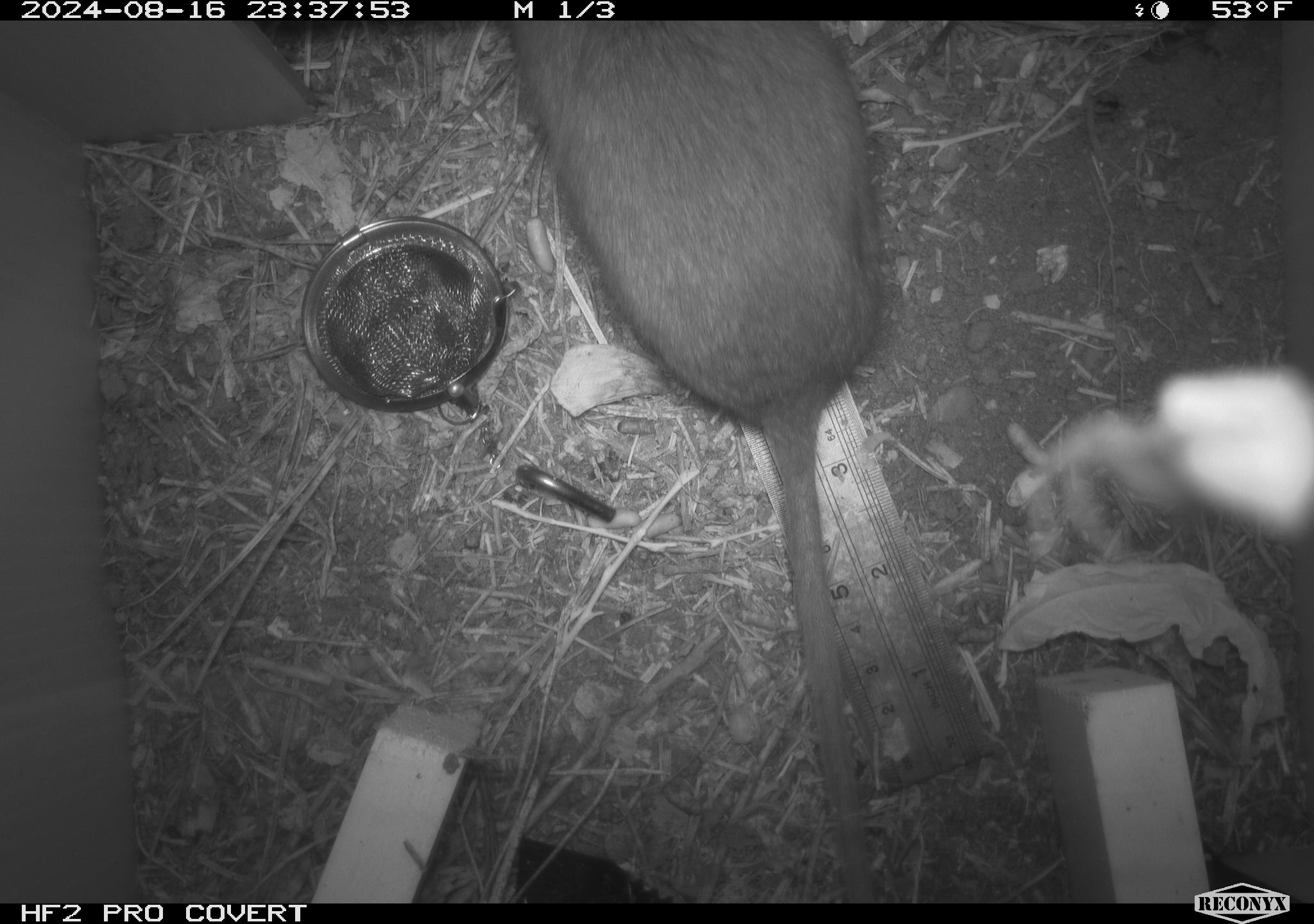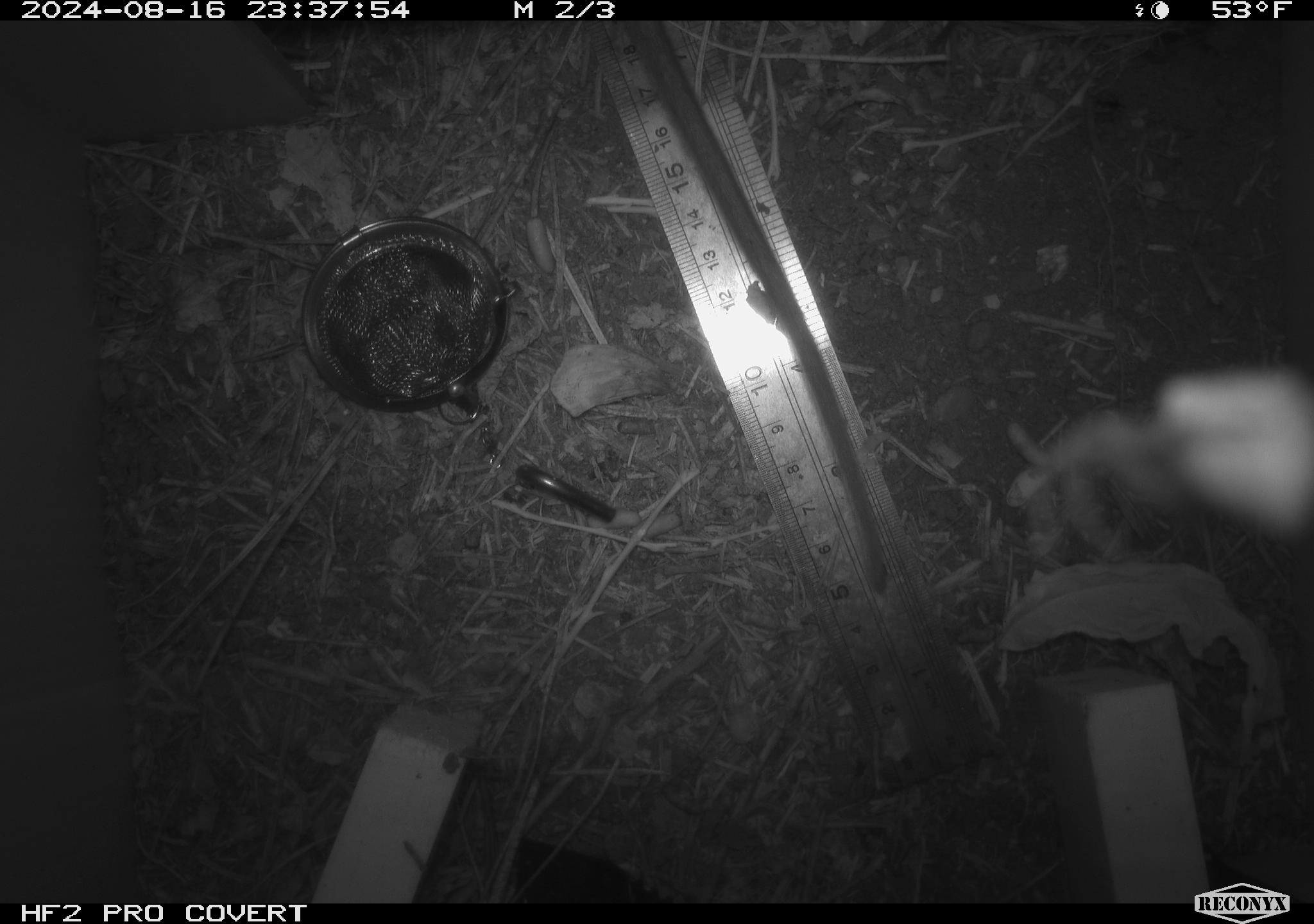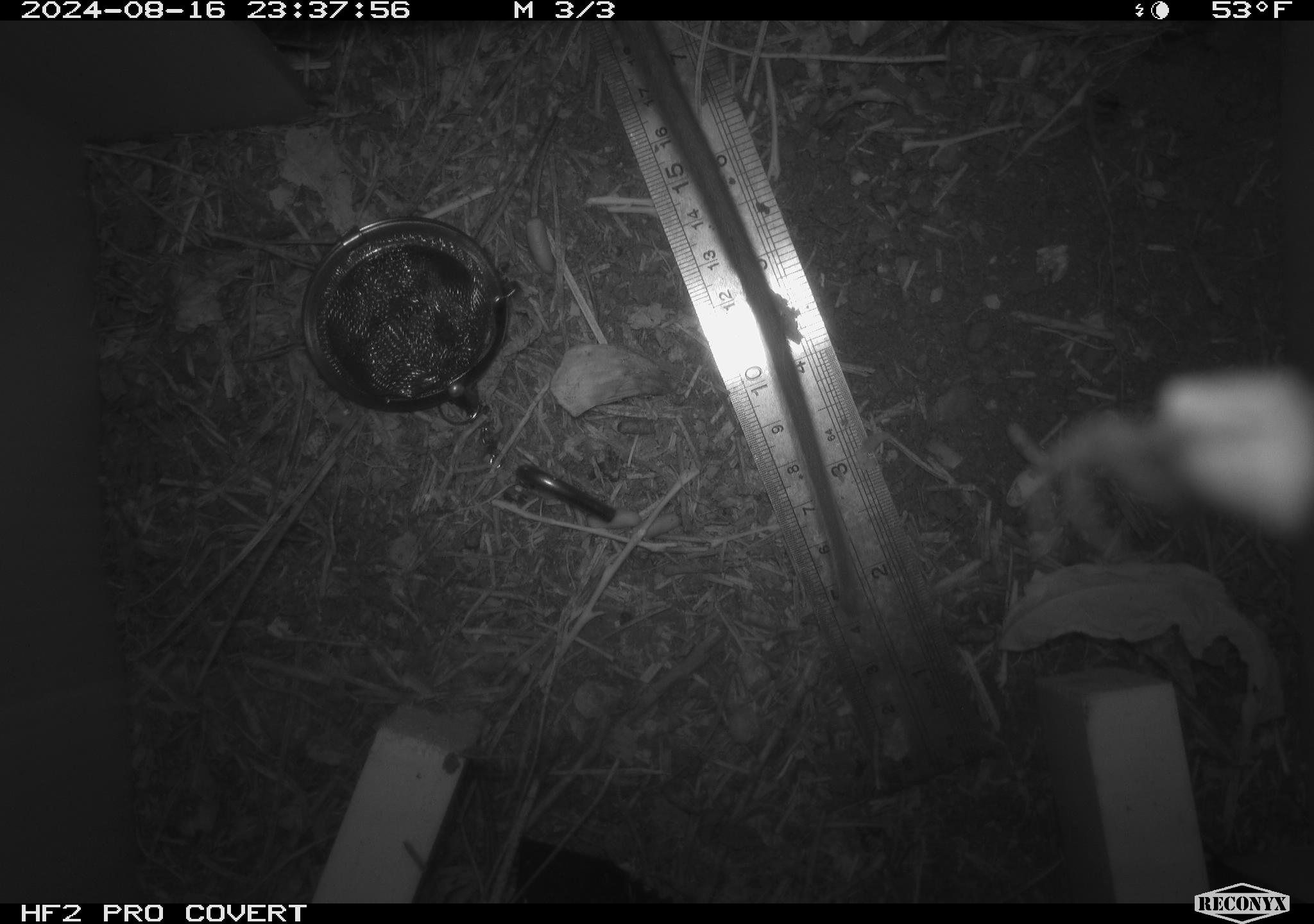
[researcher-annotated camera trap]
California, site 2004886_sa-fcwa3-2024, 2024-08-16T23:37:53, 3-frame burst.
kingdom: Animalia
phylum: Chordata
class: Mammalia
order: Rodentia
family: Cricetidae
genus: Neotoma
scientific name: Neotoma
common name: pack rat or woodrat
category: neotoma species